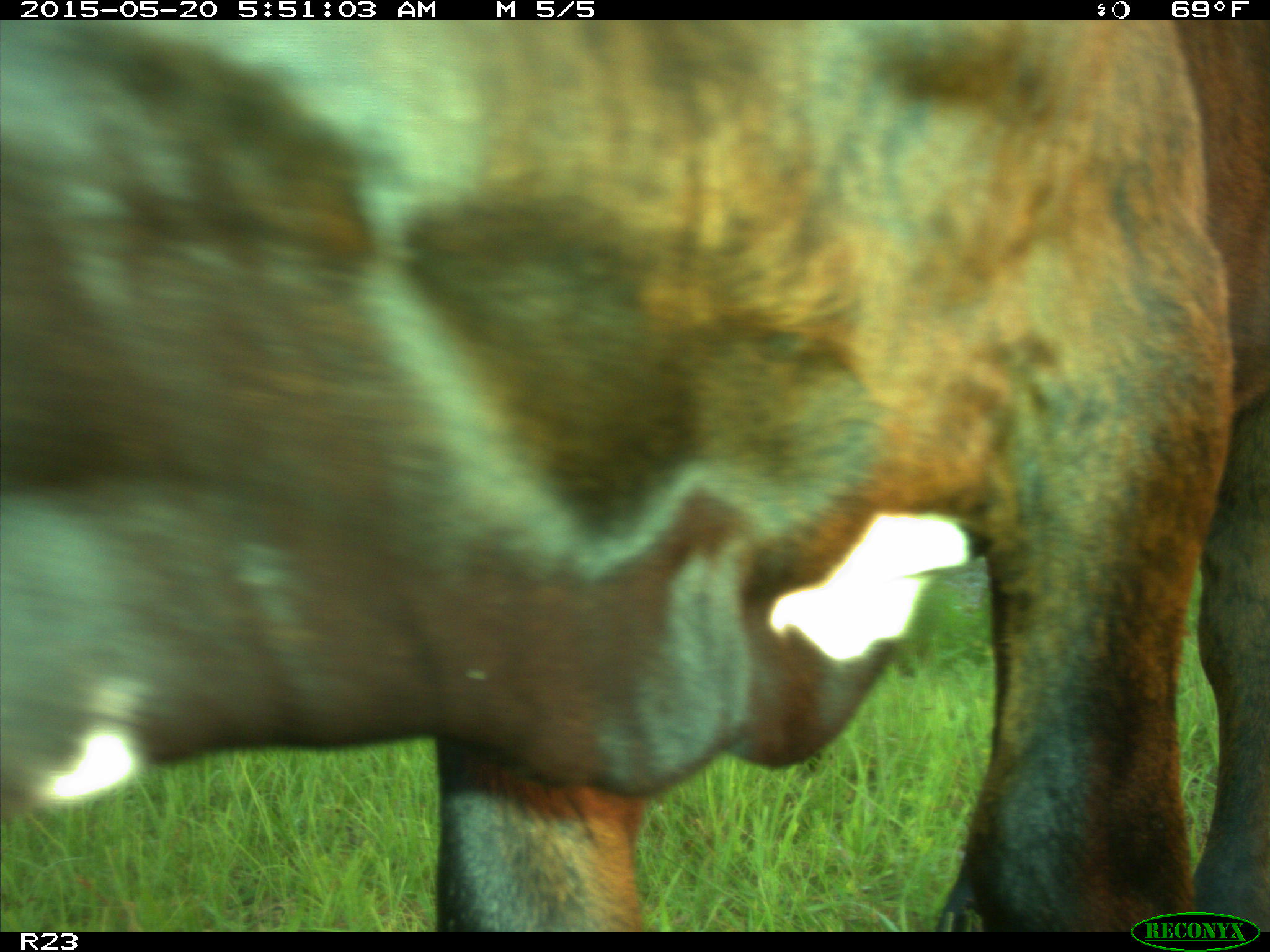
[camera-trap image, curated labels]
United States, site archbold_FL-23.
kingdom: Animalia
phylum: Chordata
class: Mammalia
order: Artiodactyla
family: Bovidae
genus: Bos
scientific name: Bos taurus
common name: domestic cow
Bos taurus (domestic cow).